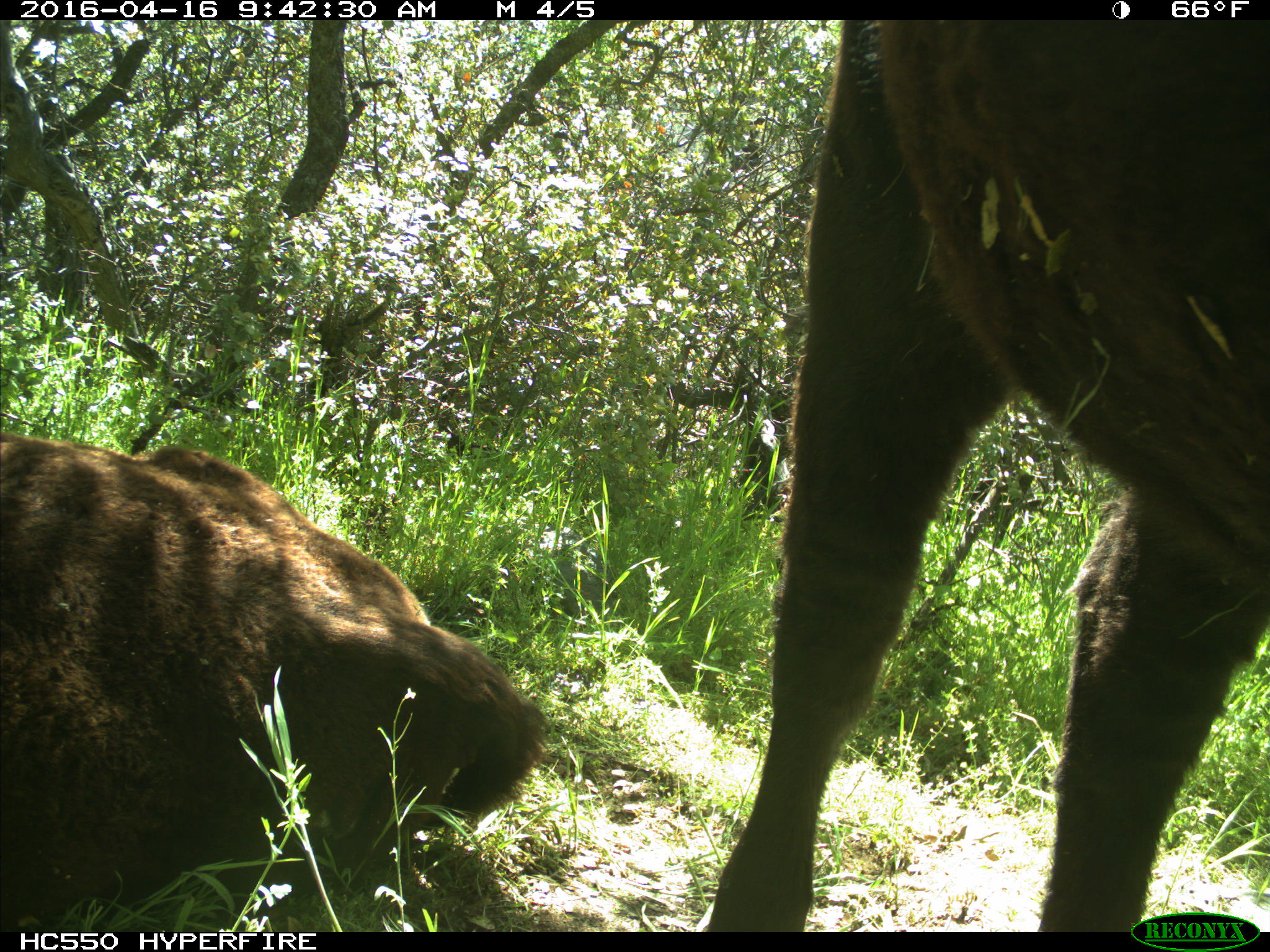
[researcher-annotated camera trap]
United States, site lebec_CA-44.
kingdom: Animalia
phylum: Chordata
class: Mammalia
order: Artiodactyla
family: Bovidae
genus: Bos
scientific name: Bos taurus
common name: domestic cow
Bos taurus (domestic cow).